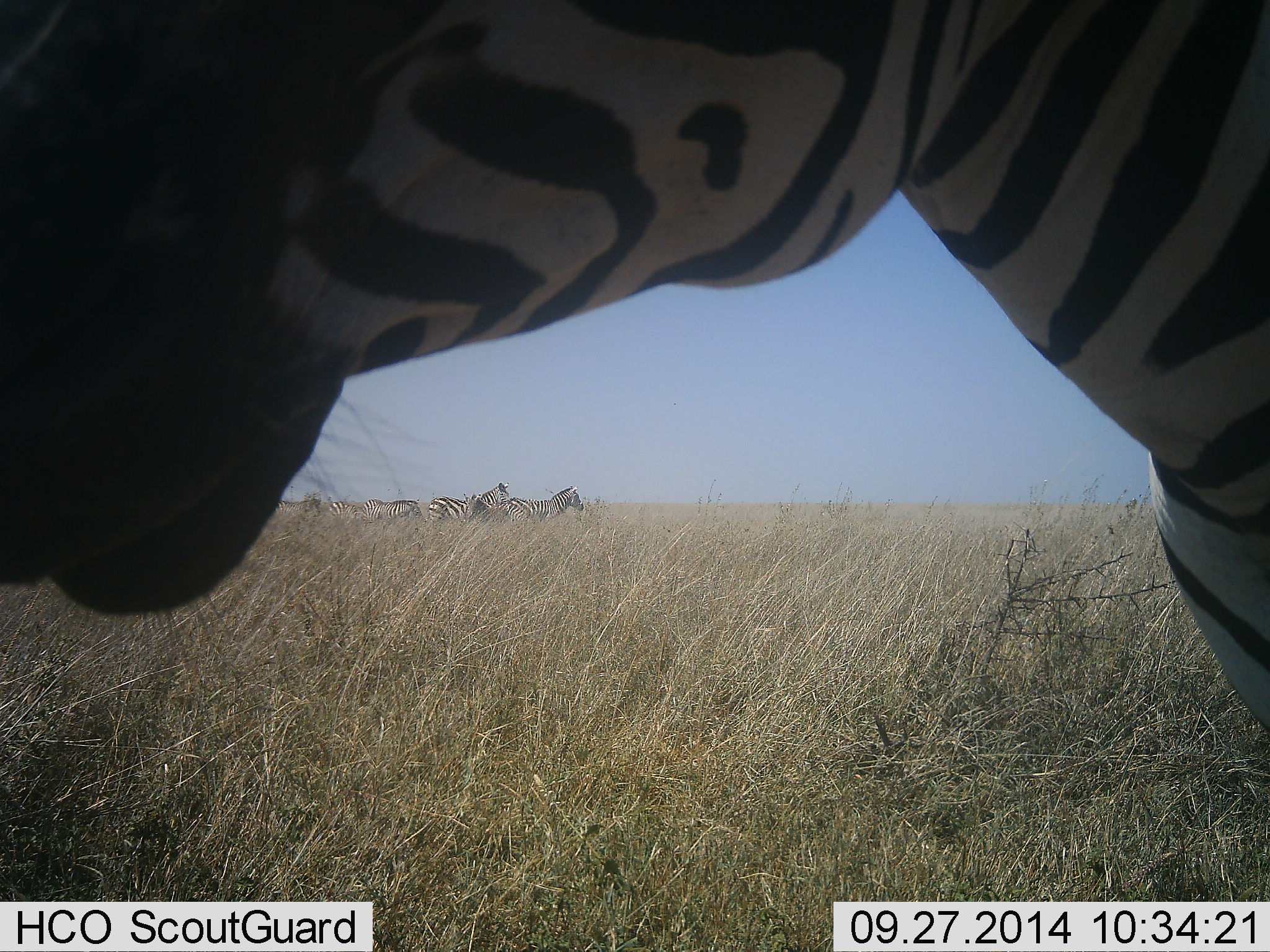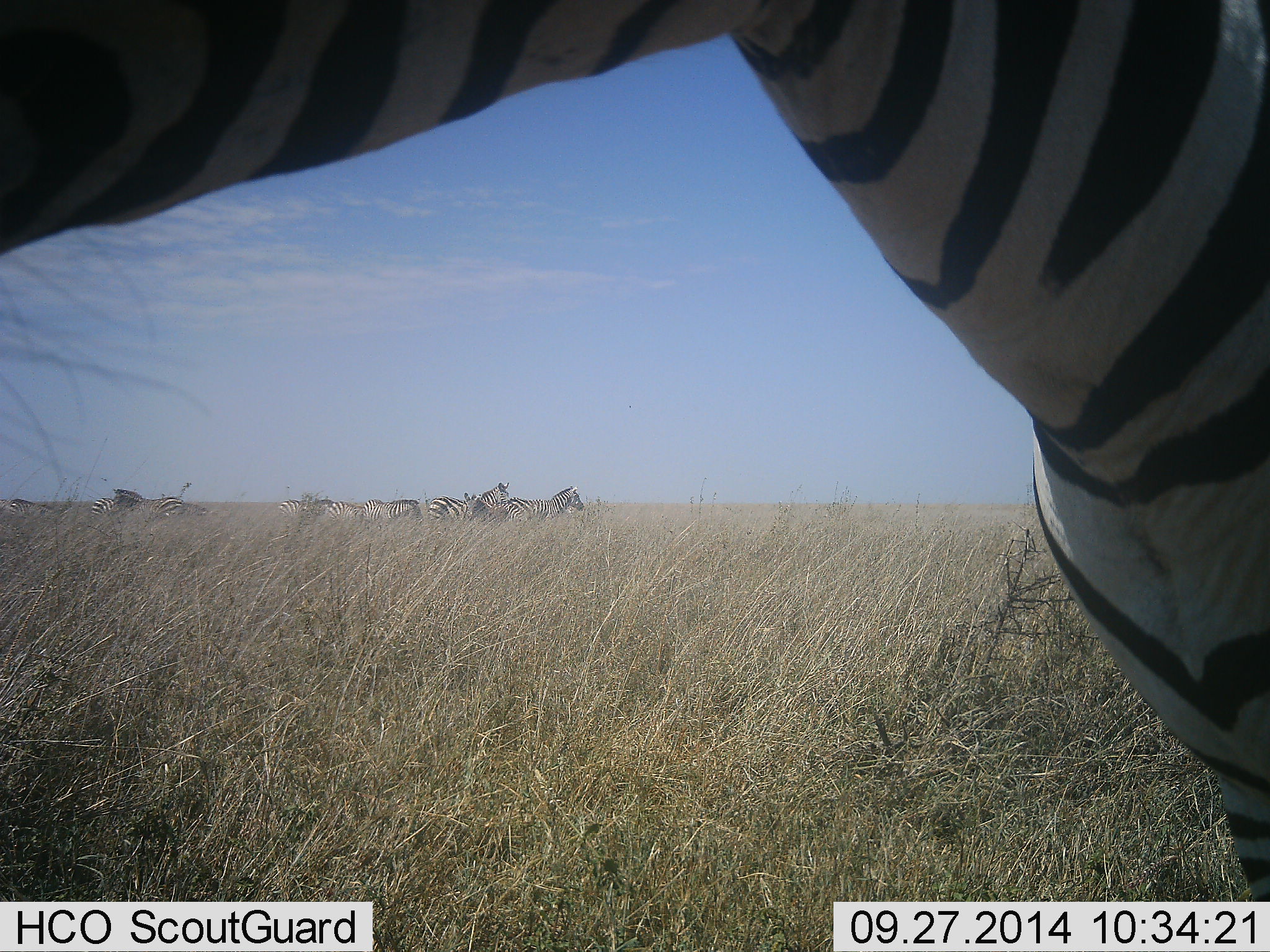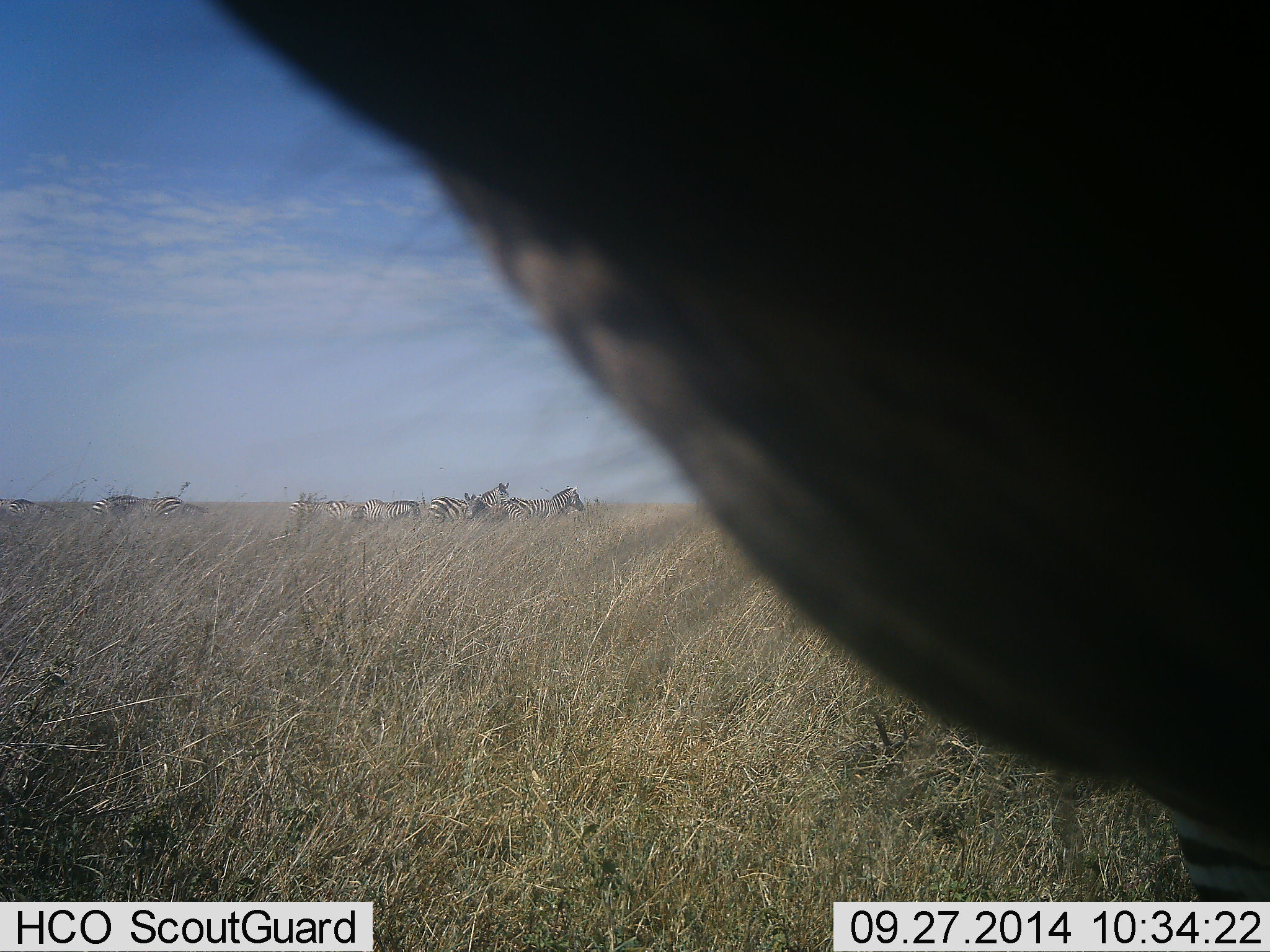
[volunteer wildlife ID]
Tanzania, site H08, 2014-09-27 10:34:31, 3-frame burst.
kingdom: Animalia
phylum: Chordata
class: Mammalia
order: Perissodactyla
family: Equidae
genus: Equus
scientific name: Equus quagga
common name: plains zebra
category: zebra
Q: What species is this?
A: Zebra (plains zebra) (Equus quagga).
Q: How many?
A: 9.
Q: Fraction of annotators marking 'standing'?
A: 80%.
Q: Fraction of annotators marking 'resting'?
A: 0%.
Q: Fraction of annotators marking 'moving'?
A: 20%.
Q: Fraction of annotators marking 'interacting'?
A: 0%.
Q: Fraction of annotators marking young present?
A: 0%.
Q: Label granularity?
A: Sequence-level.